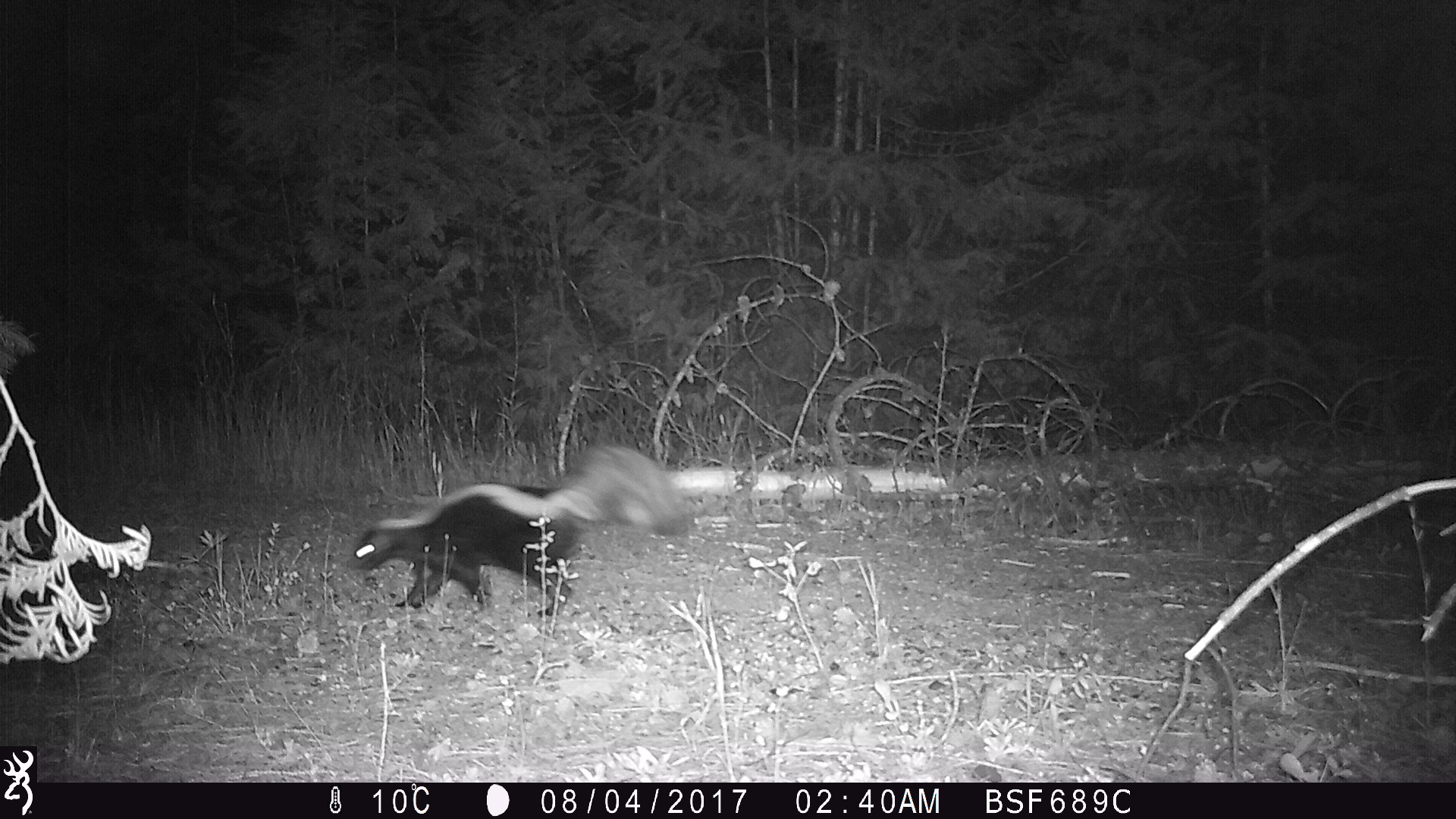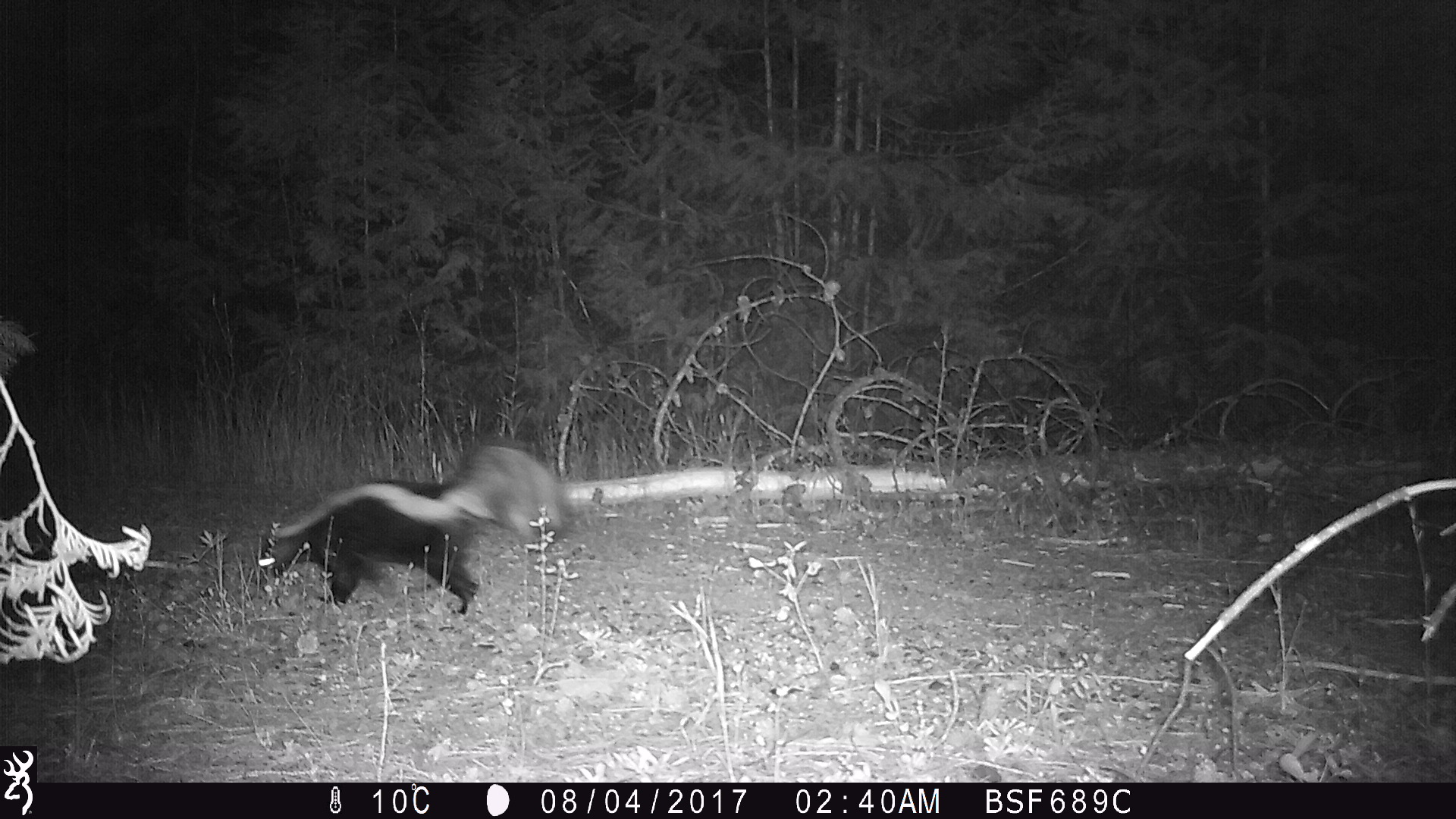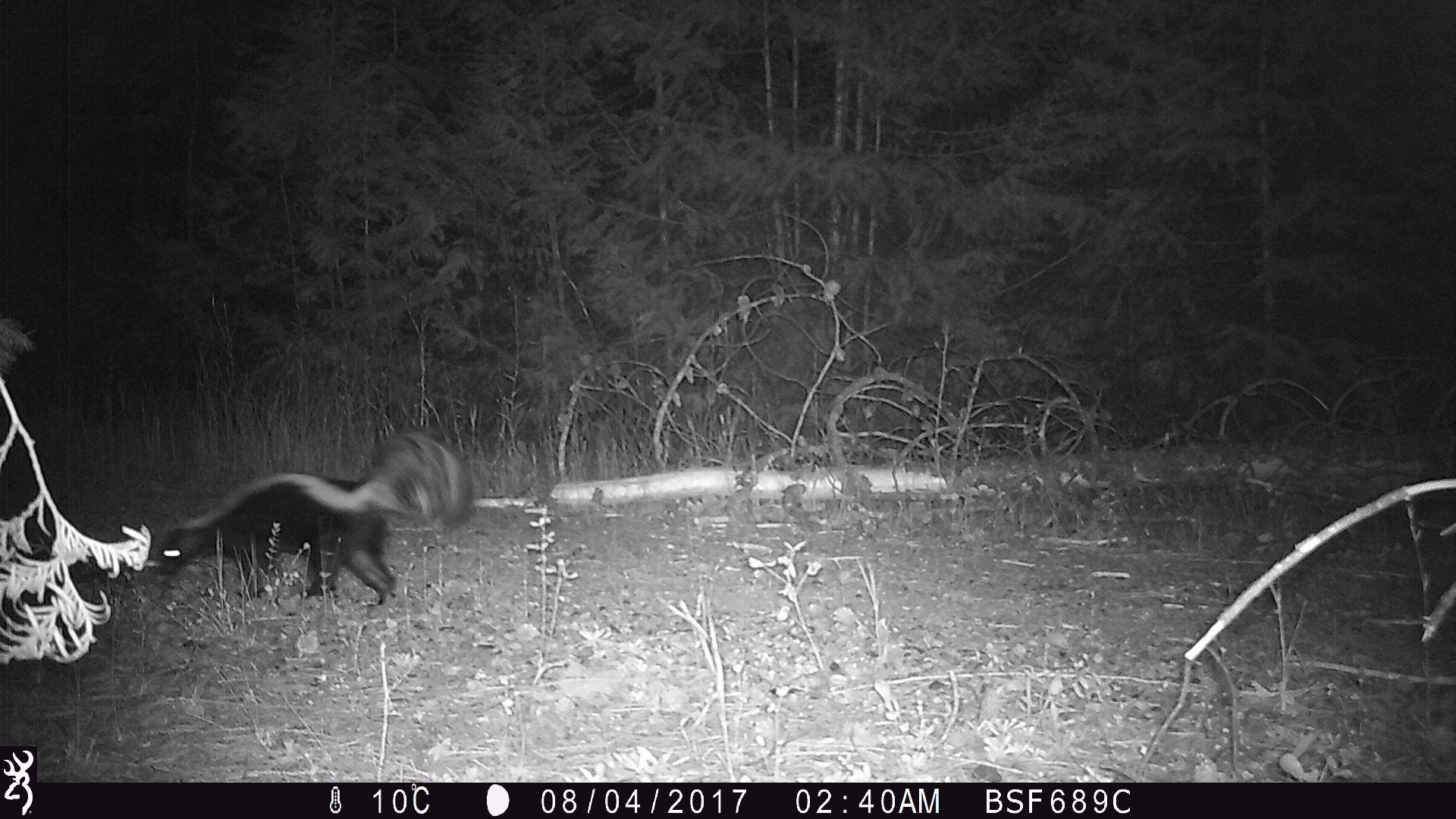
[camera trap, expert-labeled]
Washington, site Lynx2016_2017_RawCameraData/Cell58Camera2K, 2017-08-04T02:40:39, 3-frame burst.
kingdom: Animalia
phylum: Chordata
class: Mammalia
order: Carnivora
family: Mephitidae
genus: Mephitis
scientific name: Mephitis mephitis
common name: striped skunk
Mephitis mephitis (striped skunk). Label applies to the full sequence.